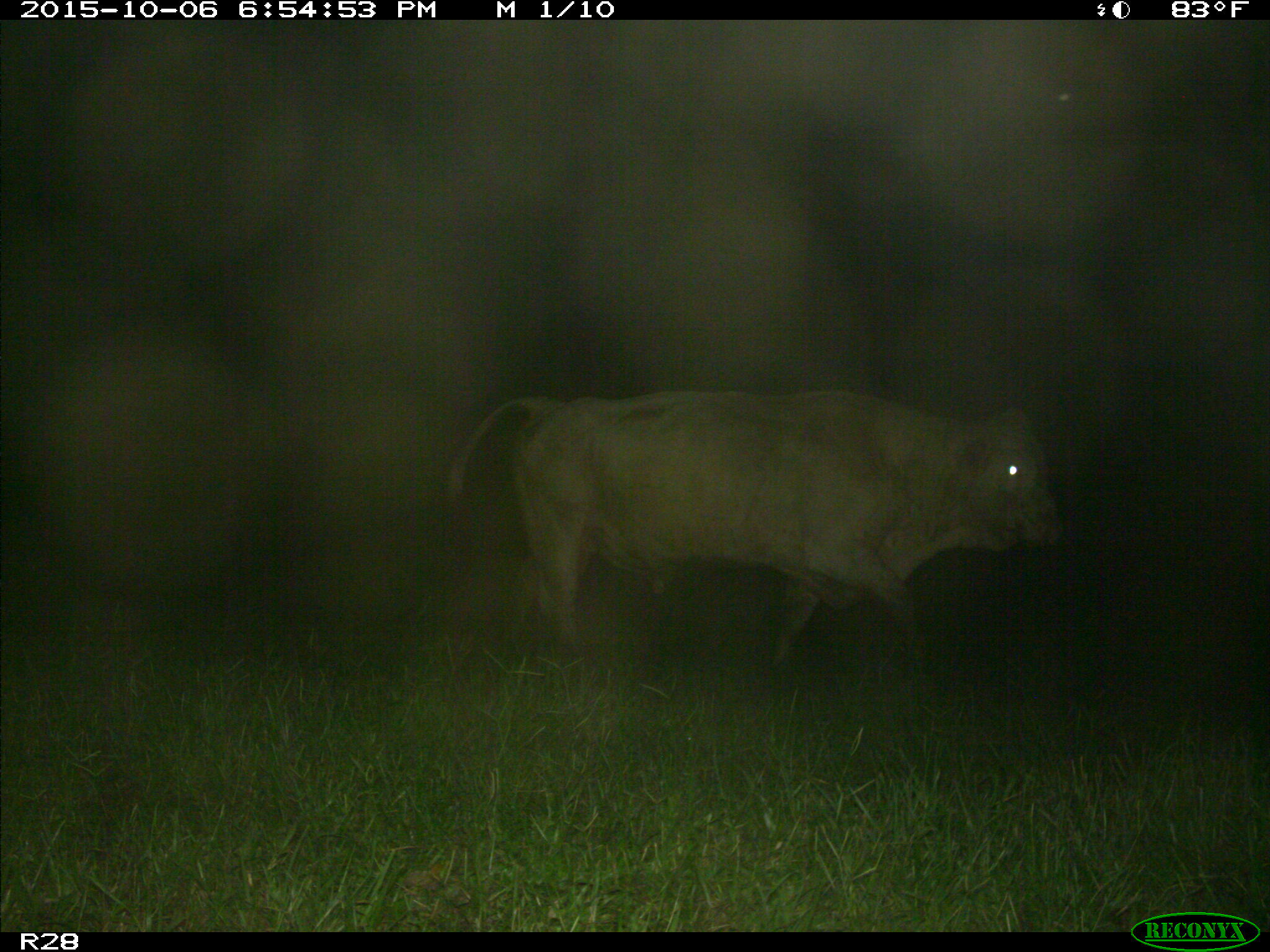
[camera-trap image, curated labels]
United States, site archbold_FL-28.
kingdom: Animalia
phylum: Chordata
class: Mammalia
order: Artiodactyla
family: Bovidae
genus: Bos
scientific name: Bos taurus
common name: domestic cow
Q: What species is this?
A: Bos taurus (domestic cow).